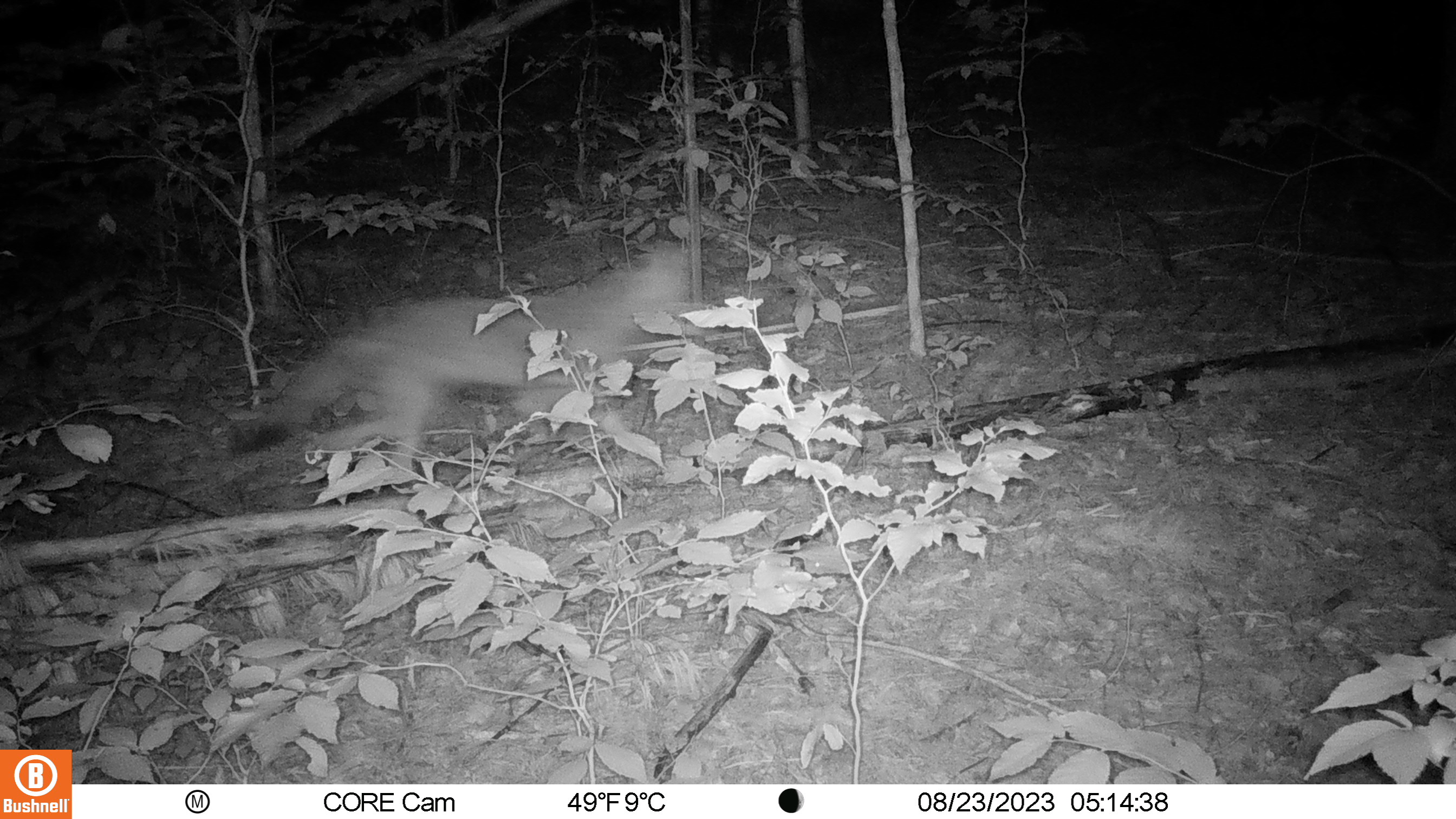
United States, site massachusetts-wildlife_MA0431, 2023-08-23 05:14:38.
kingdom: Animalia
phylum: Chordata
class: Mammalia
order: Carnivora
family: Canidae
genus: Canis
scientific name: Canis latrans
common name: coyote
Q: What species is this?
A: Coyote (Canis latrans).